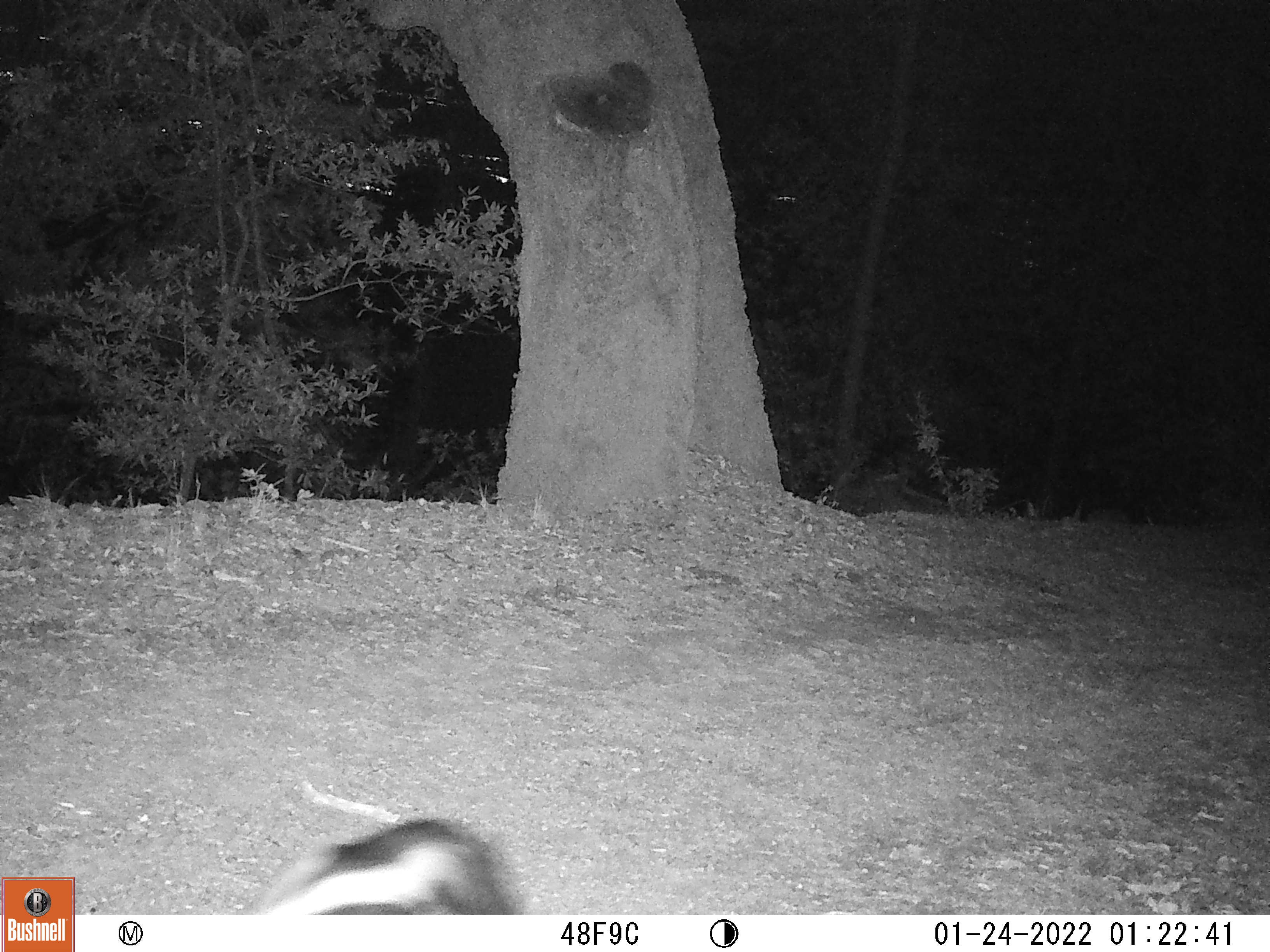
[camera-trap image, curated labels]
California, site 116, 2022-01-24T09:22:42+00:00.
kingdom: Animalia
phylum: Chordata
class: Mammalia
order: Carnivora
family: Mephitidae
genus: Mephitis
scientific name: Mephitis mephitis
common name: striped skunk